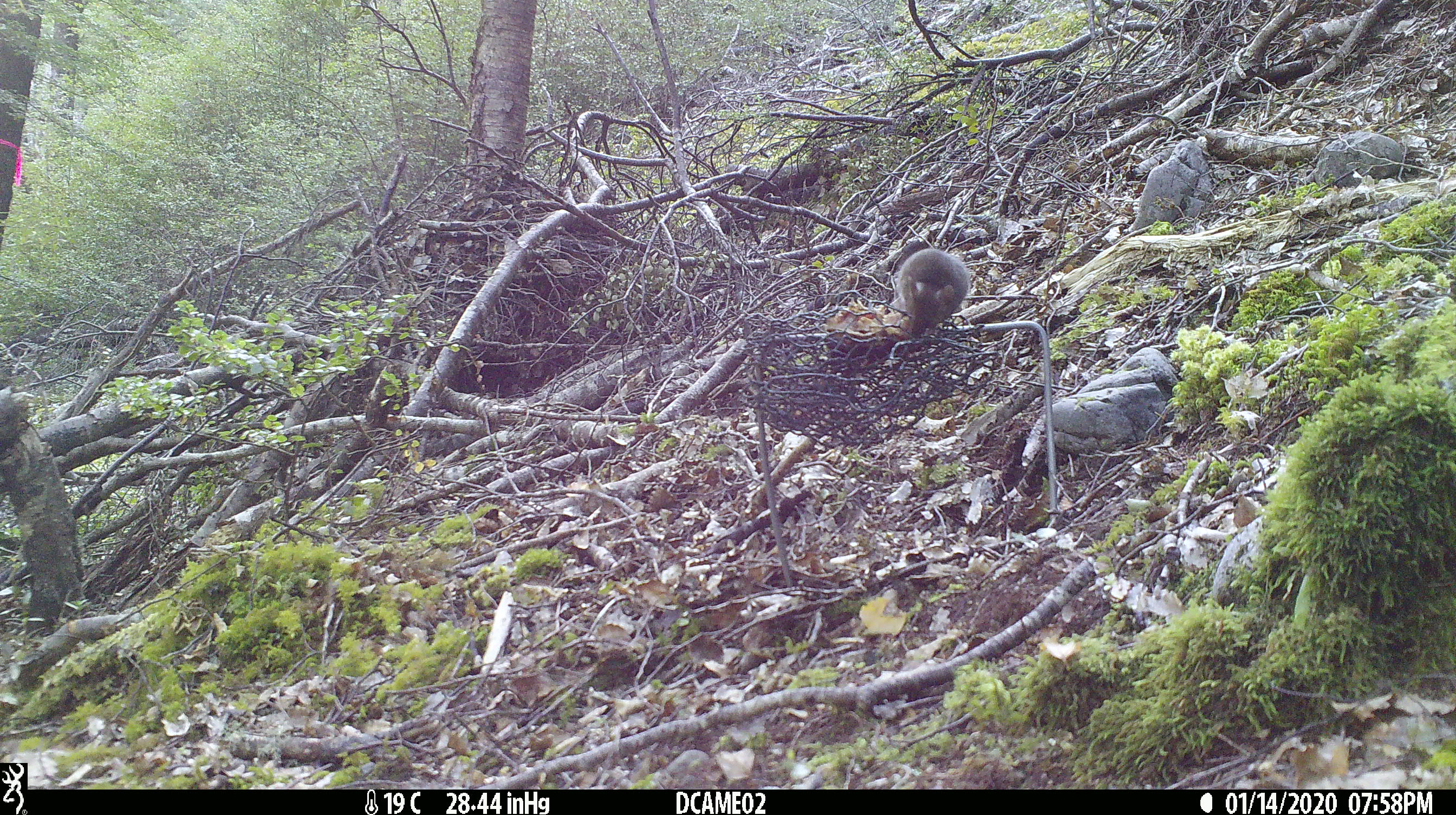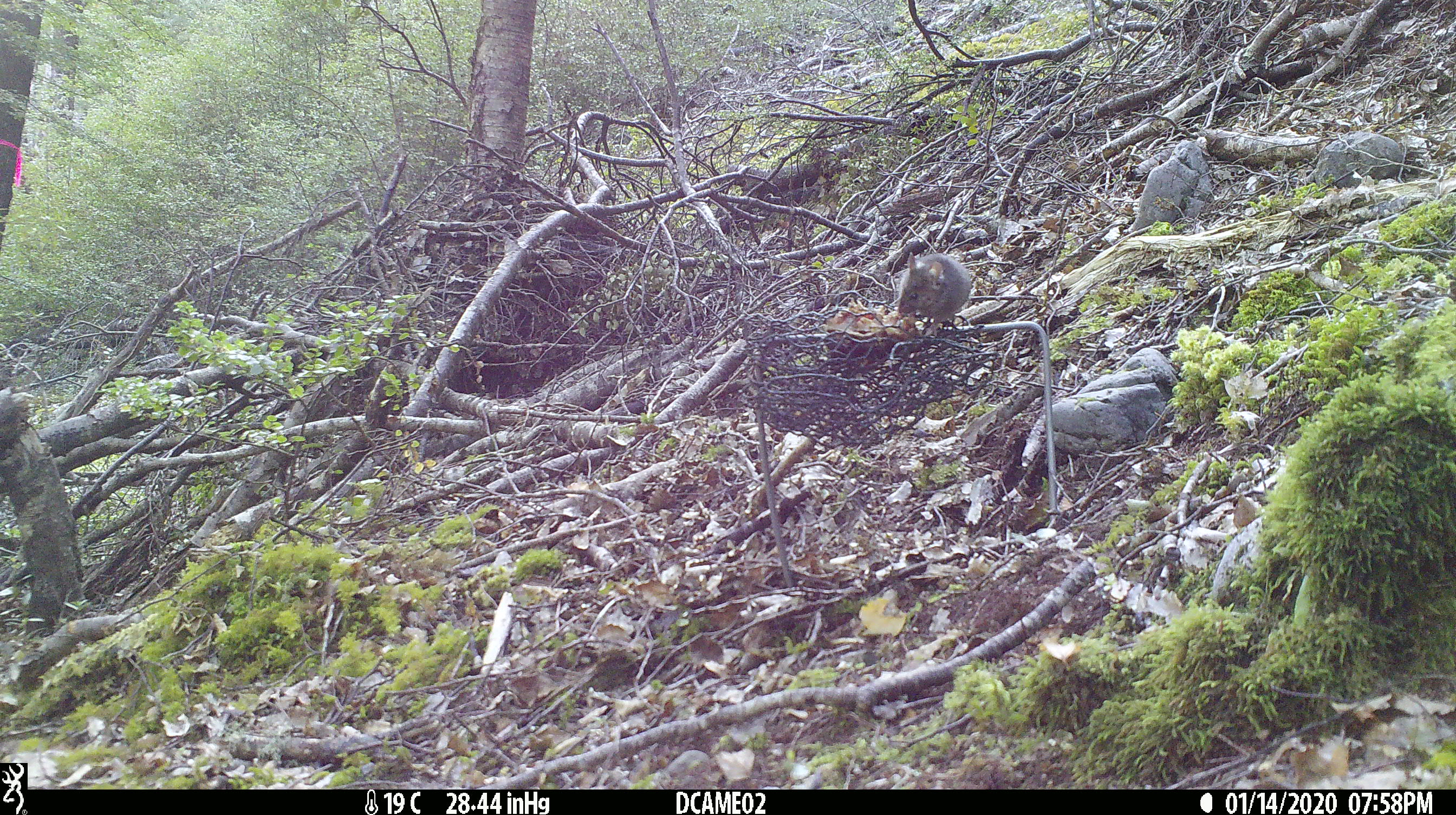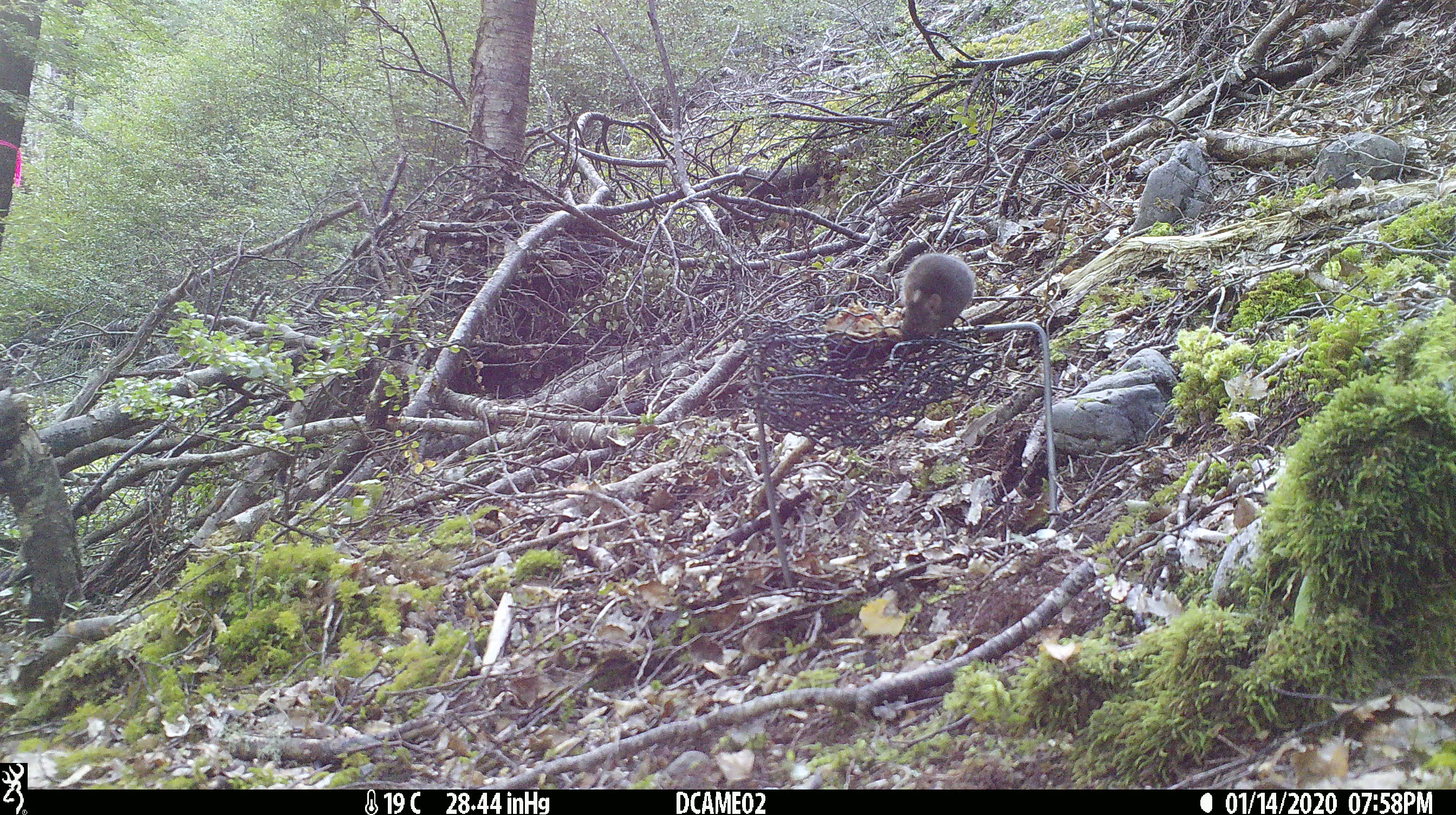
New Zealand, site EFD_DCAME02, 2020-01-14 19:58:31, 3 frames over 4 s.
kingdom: Animalia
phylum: Chordata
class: Mammalia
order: Rodentia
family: Muridae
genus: Mus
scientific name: Mus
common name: mouse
Mouse (Mus).